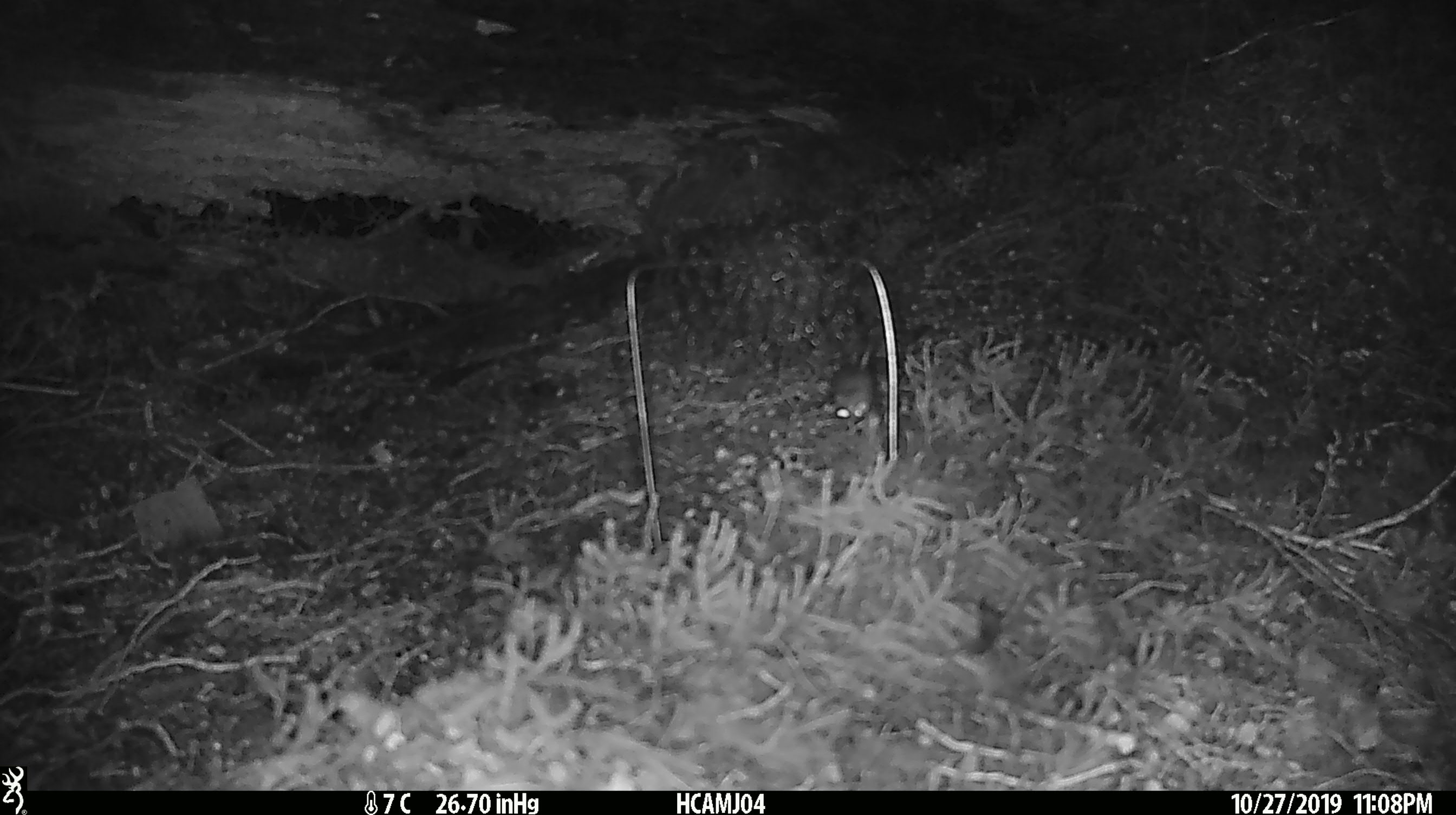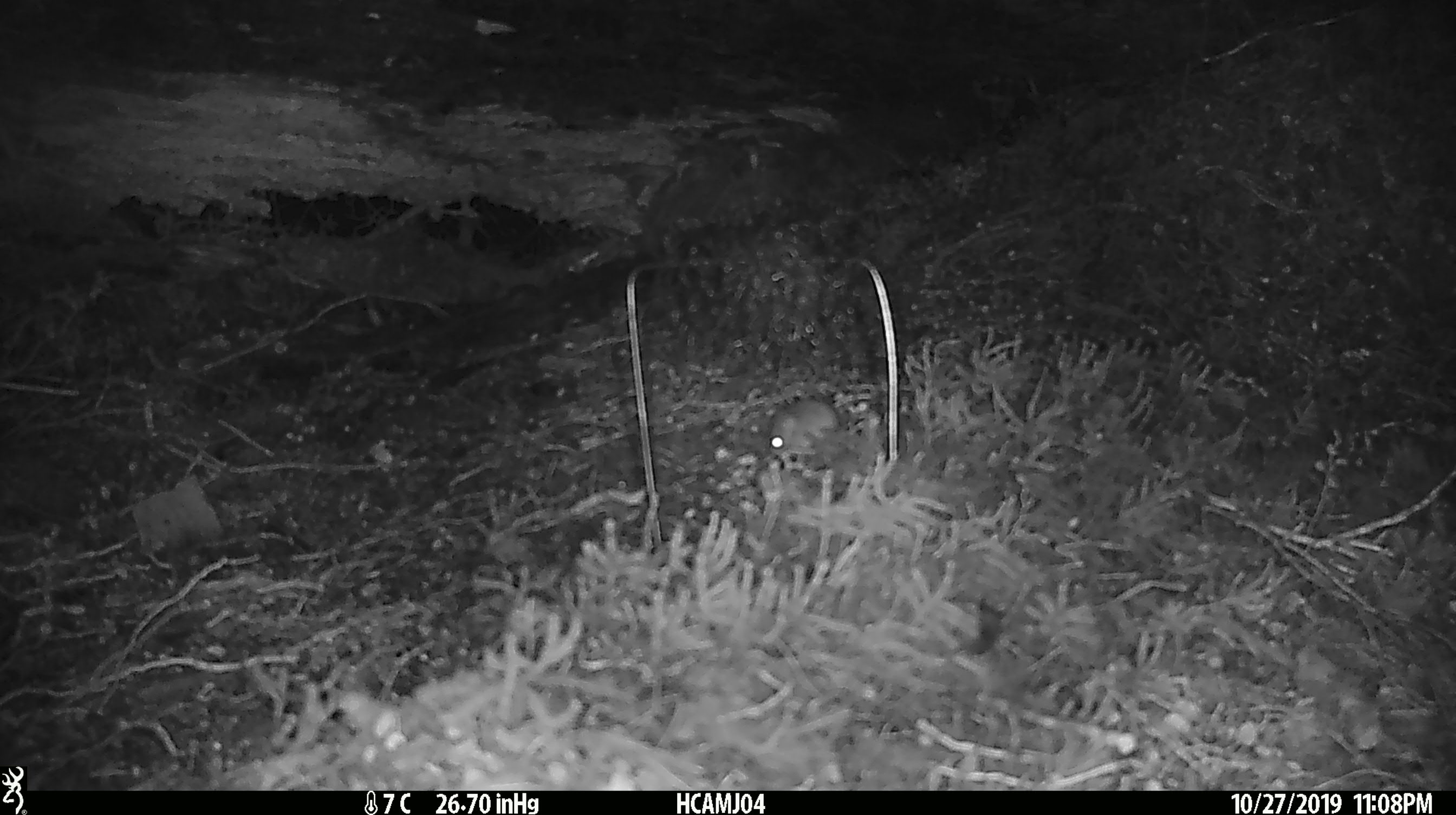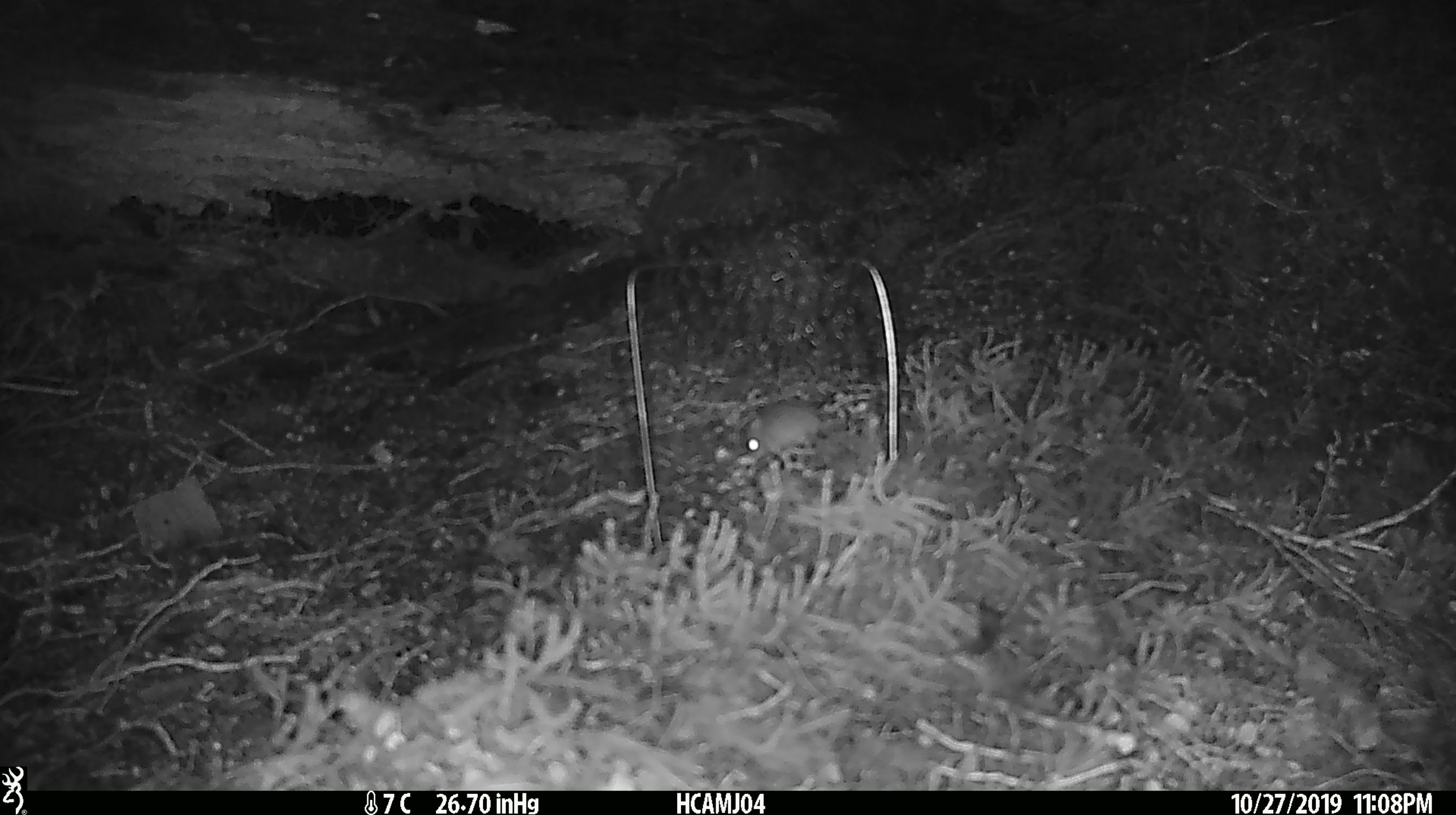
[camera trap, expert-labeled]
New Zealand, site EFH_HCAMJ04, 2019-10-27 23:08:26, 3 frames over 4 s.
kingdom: Animalia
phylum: Chordata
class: Mammalia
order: Rodentia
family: Muridae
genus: Mus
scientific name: Mus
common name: mouse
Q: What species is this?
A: Mouse (Mus).